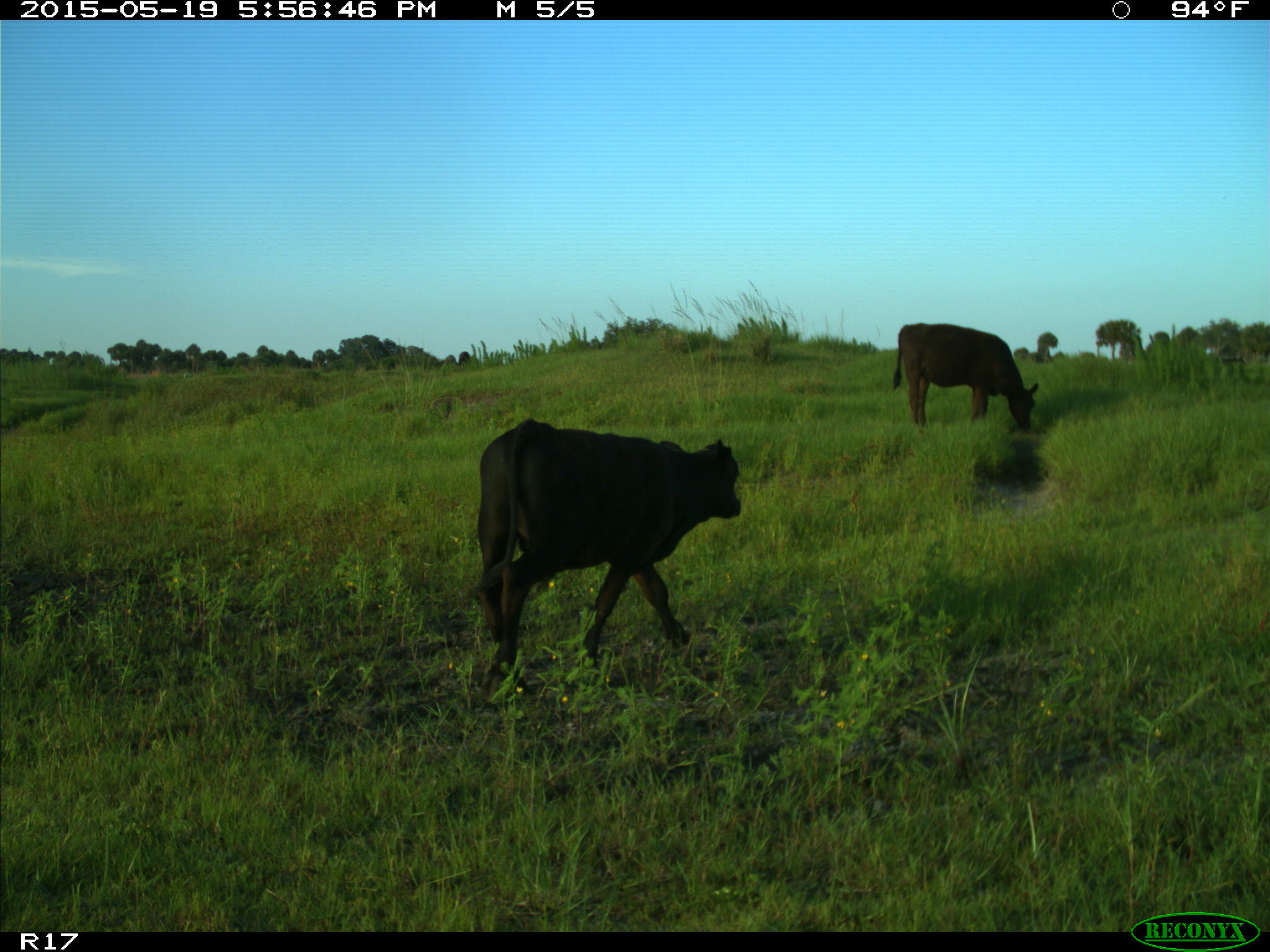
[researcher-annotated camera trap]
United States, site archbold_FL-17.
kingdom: Animalia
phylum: Chordata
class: Mammalia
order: Artiodactyla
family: Bovidae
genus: Bos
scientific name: Bos taurus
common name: domestic cow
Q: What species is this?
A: Bos taurus (domestic cow).